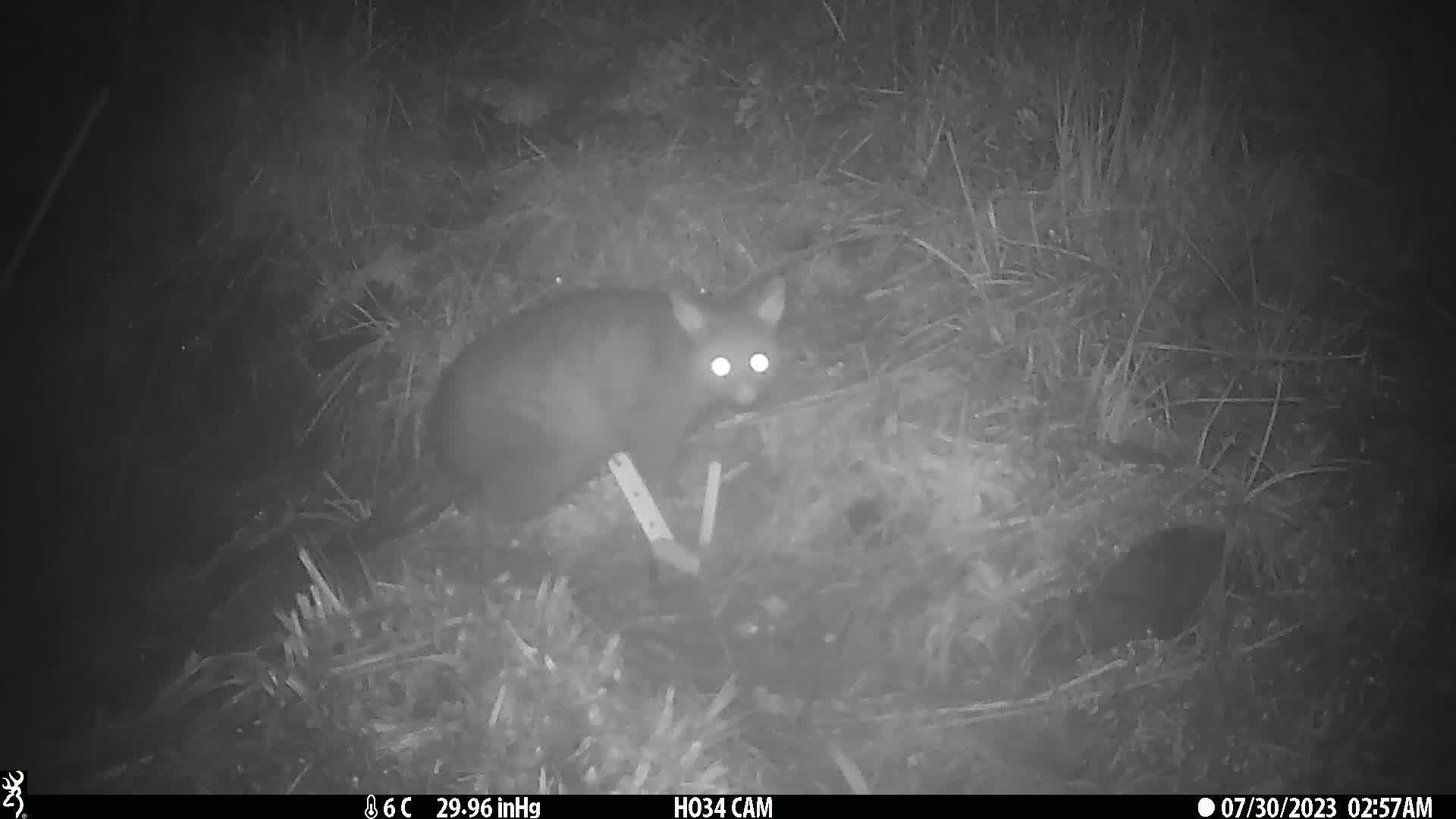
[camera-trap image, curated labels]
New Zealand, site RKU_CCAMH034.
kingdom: Animalia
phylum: Chordata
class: Mammalia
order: Diprotodontia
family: Phalangeridae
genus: Trichosurus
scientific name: Trichosurus vulpecula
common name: common brushtail possum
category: possum